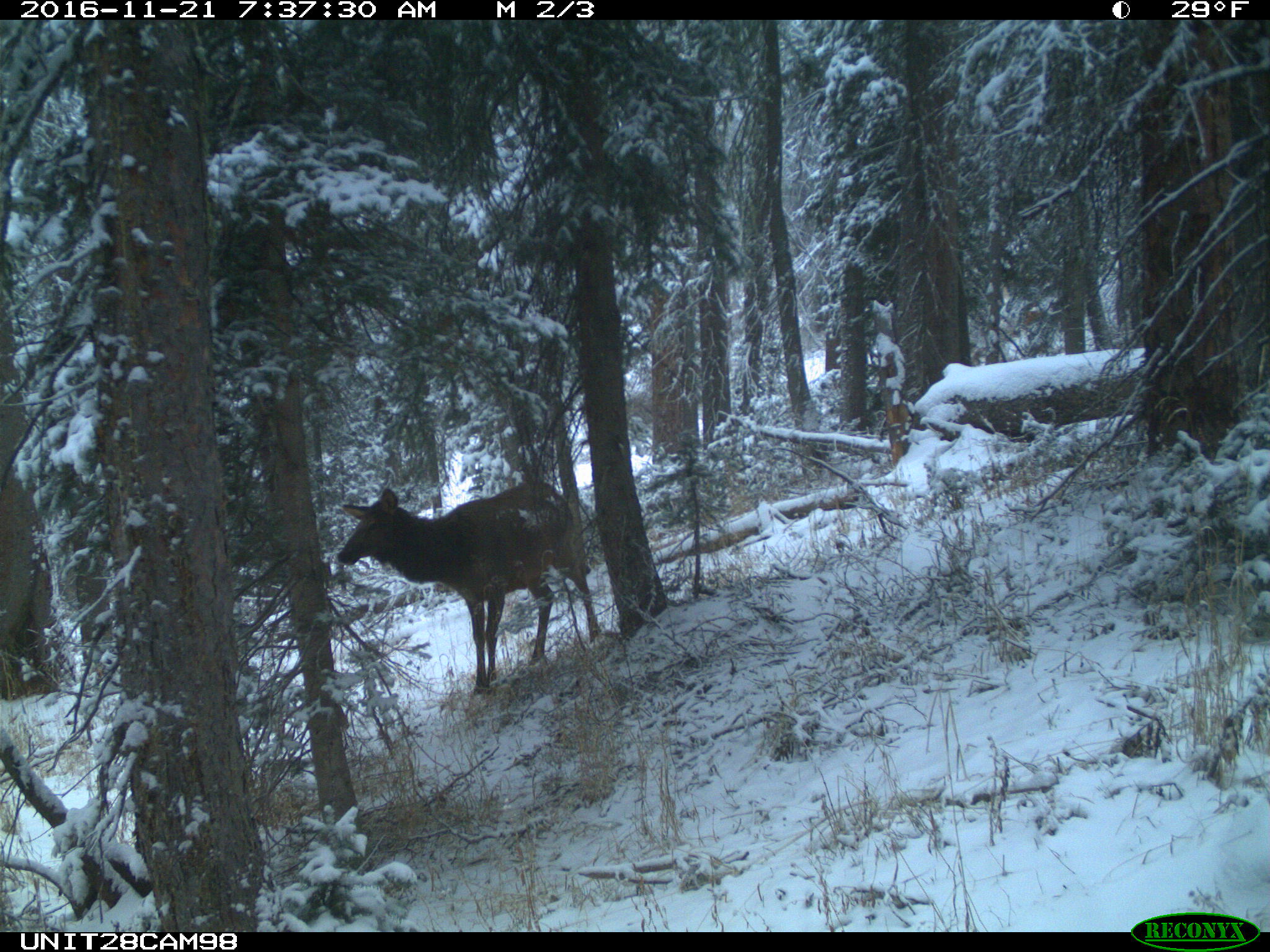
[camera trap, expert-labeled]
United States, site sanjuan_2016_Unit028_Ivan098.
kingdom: Animalia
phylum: Chordata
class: Mammalia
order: Artiodactyla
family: Cervidae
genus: Cervus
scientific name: Cervus elaphus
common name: red deer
Cervus elaphus (red deer).